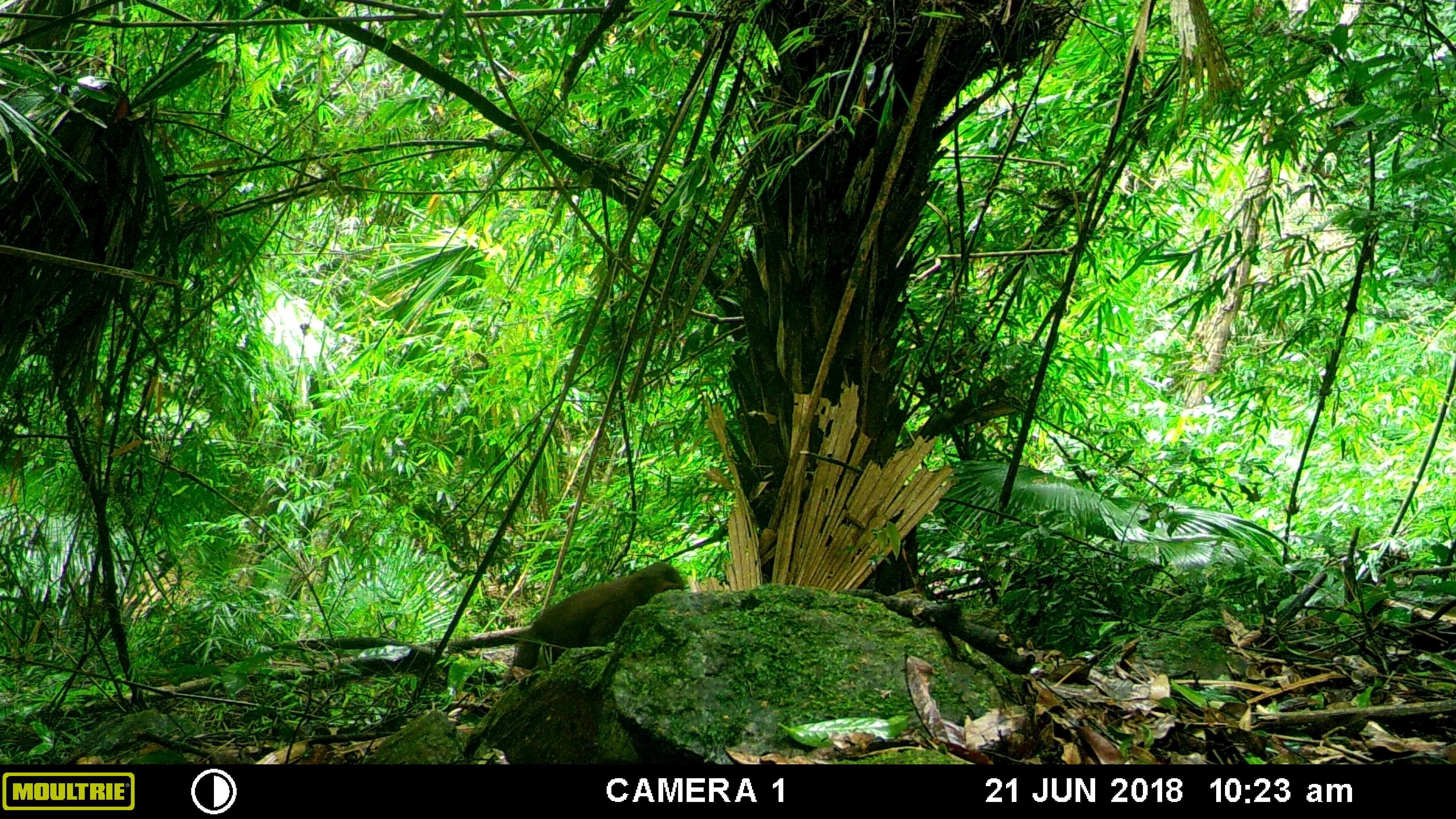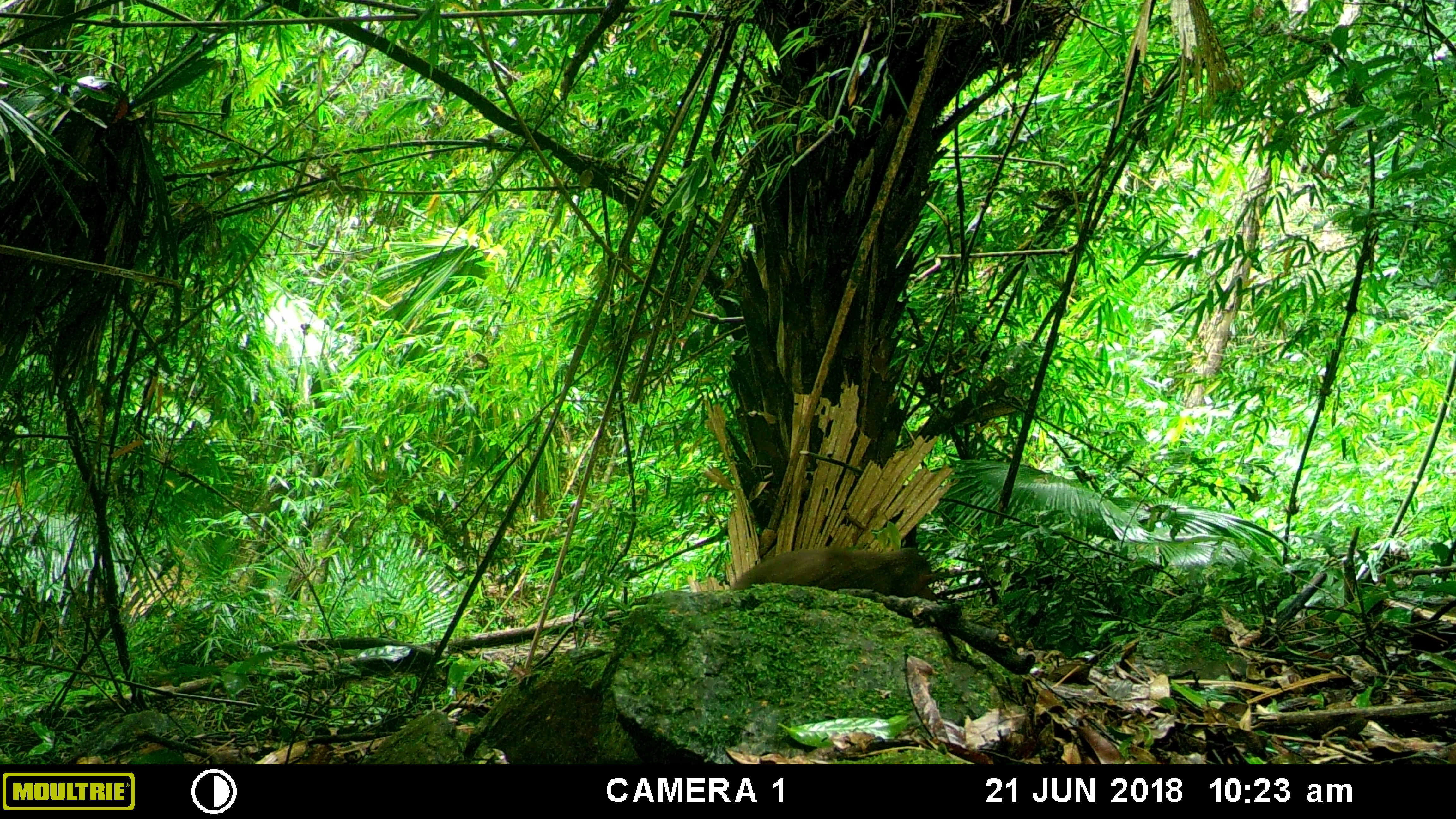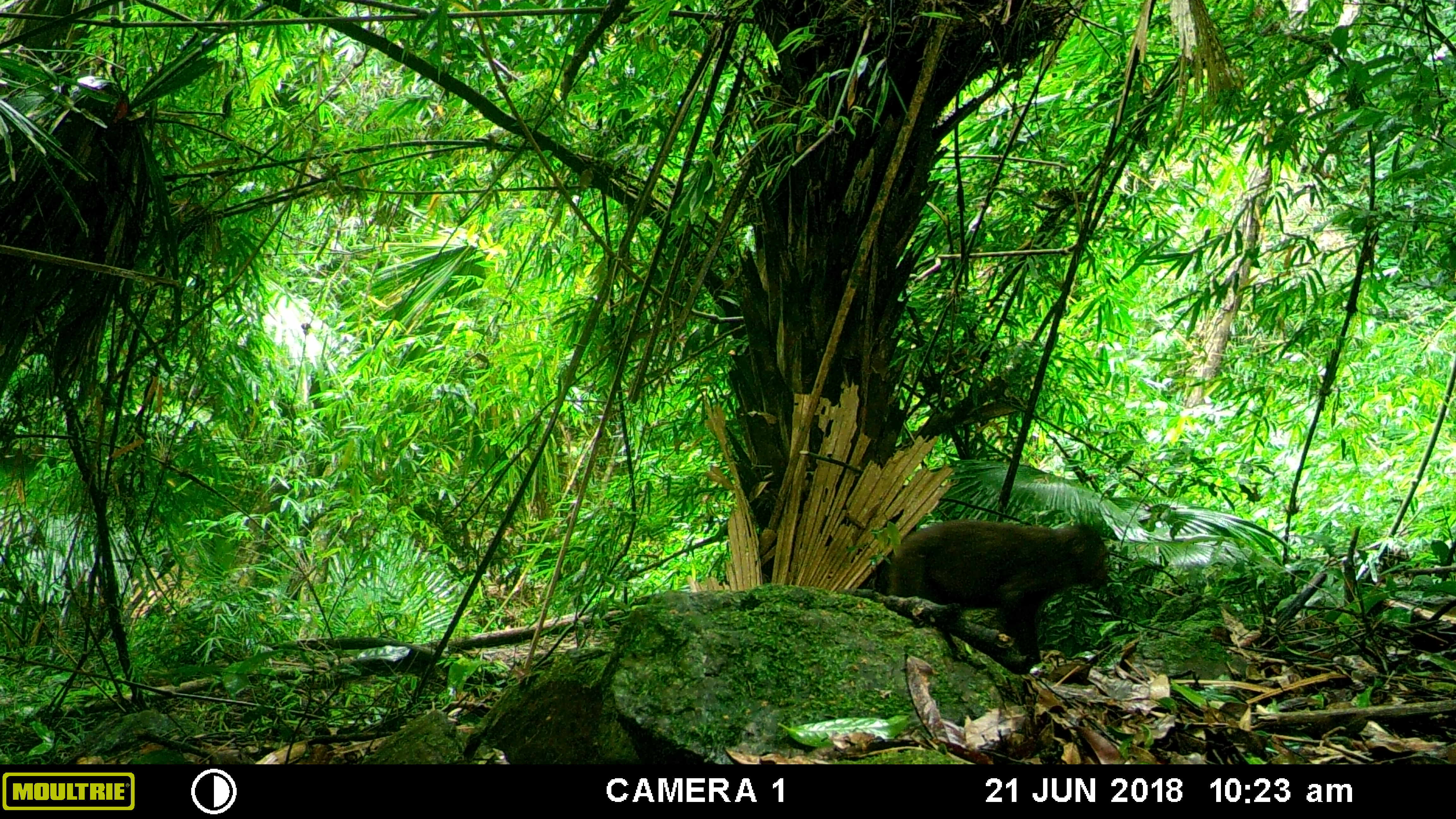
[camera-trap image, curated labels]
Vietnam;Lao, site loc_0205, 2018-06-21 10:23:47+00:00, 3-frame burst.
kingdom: Animalia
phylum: Chordata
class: Mammalia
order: Primates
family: Cercopithecidae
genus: Macaca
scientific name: Macaca arctoides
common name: stump-tailed macaque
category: stump tailed macaque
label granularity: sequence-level